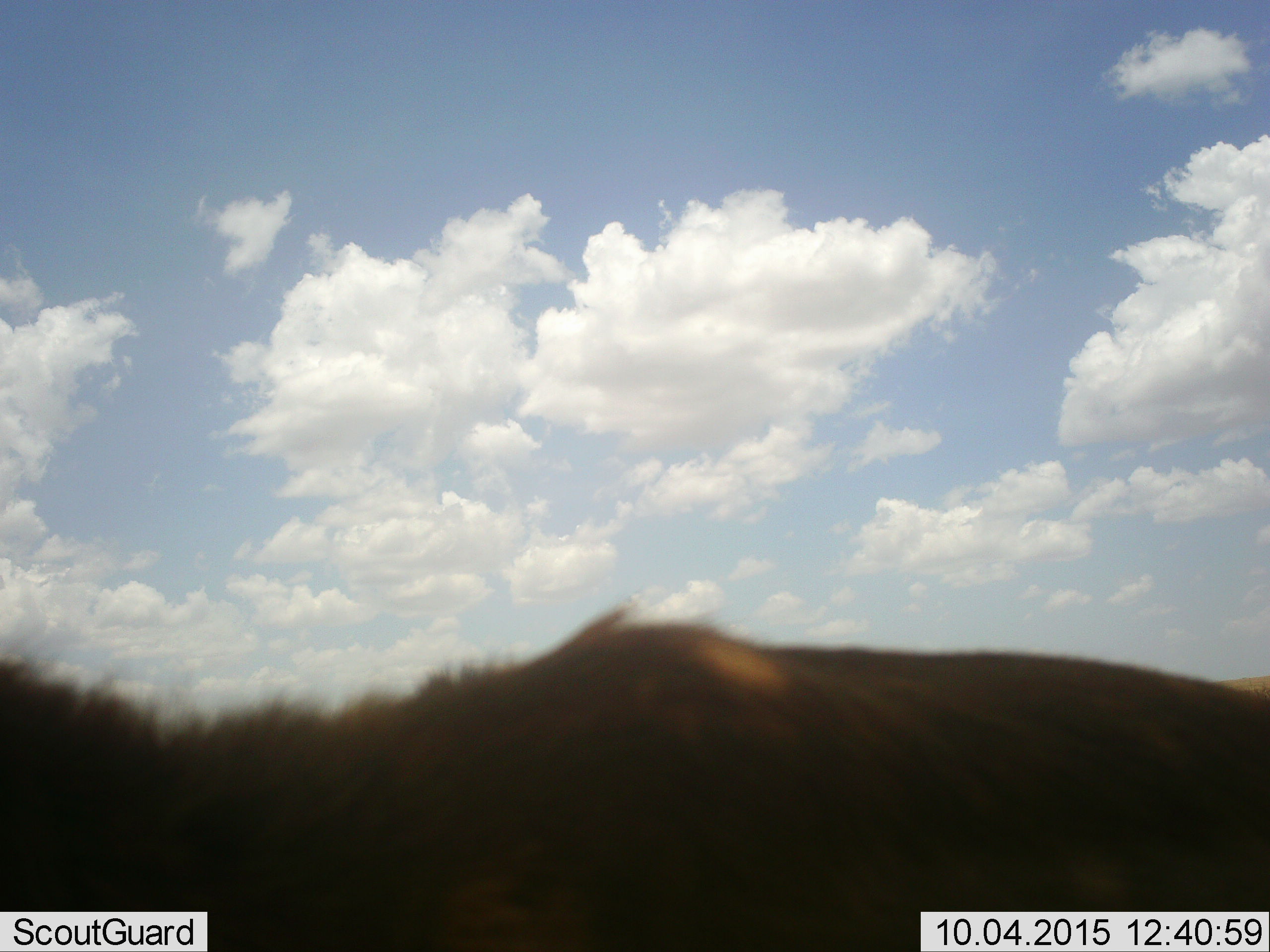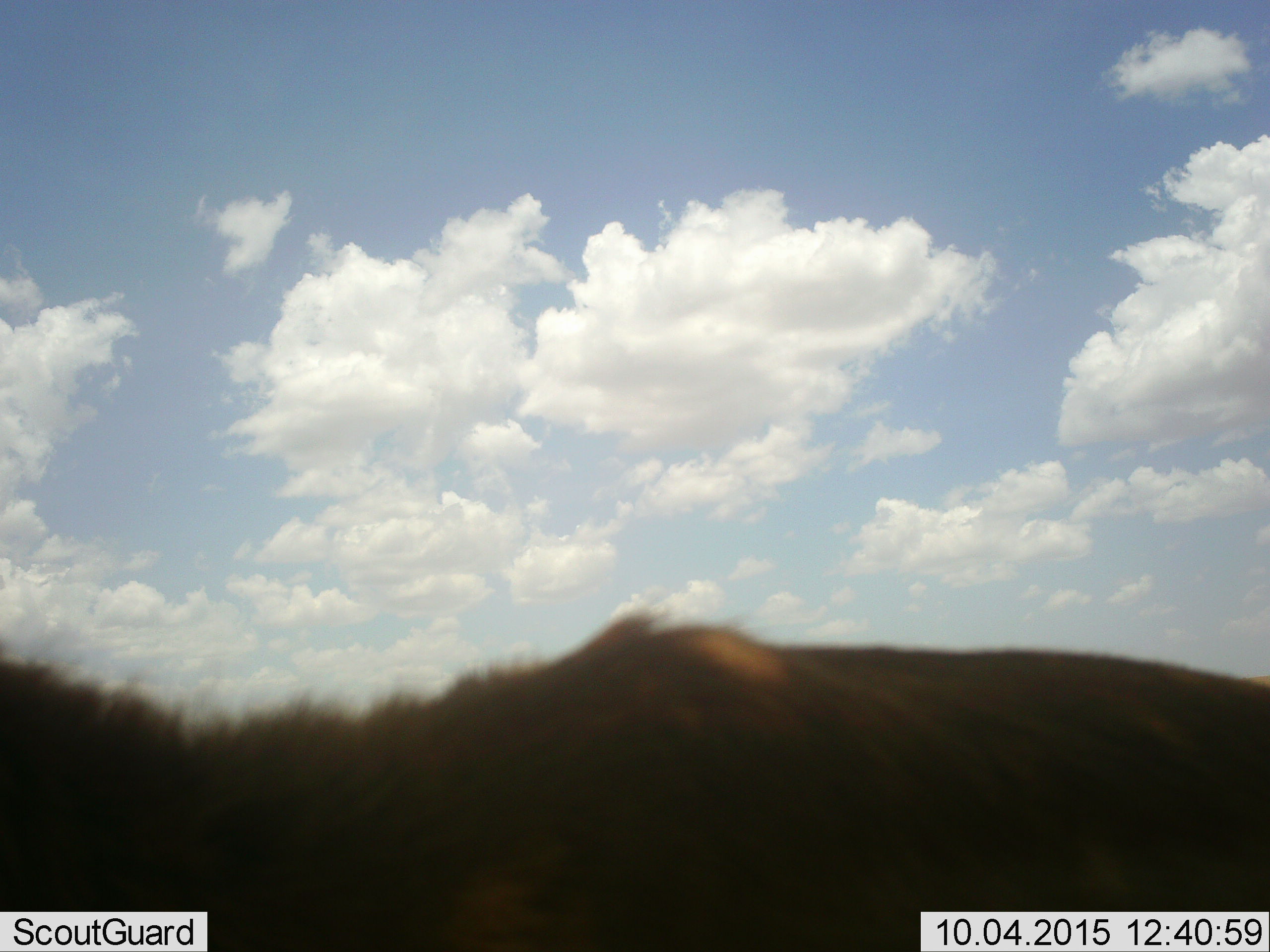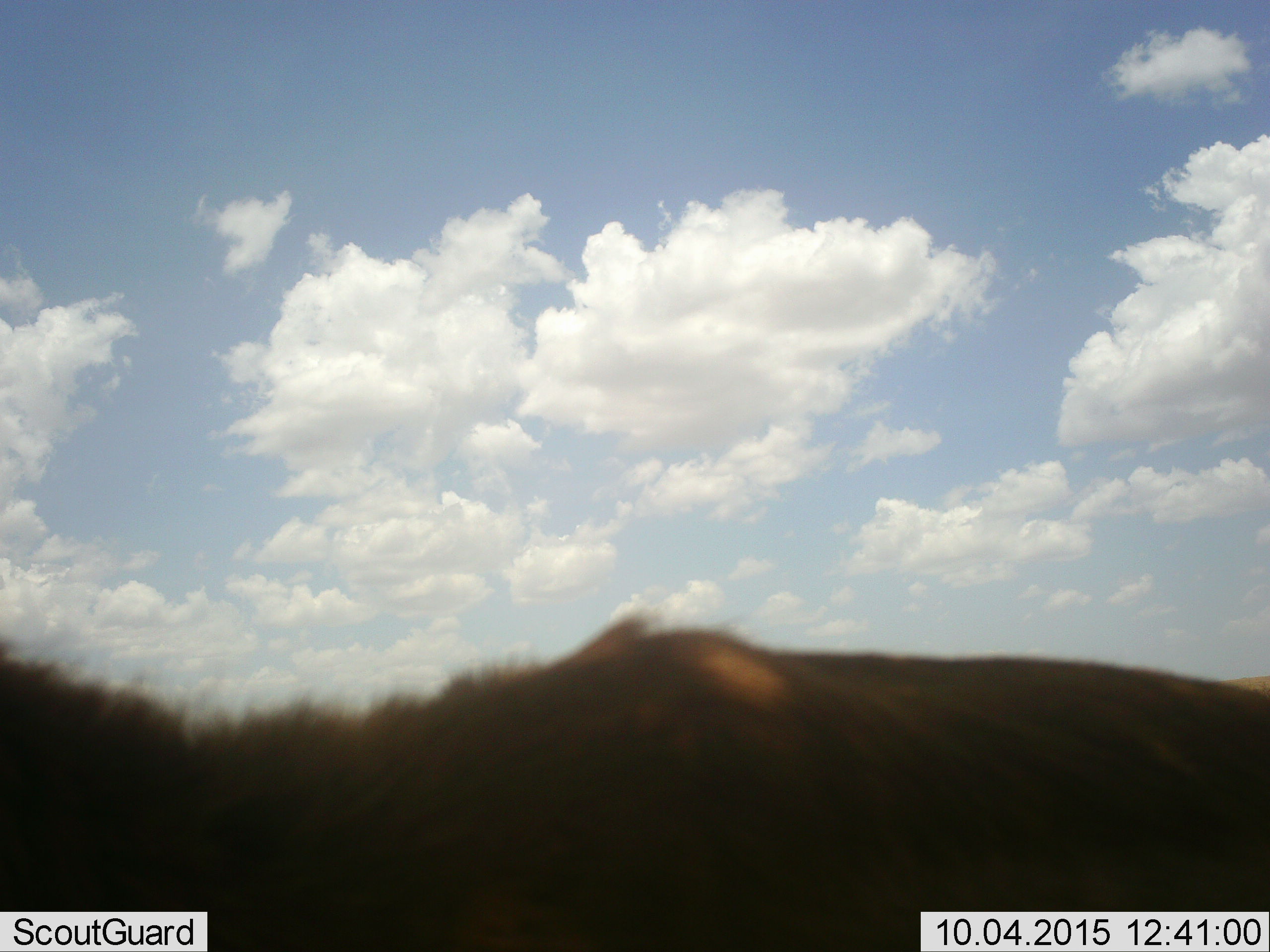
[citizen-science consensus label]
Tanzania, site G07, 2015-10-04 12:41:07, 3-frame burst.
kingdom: Animalia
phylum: Chordata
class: Mammalia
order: Artiodactyla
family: Bovidae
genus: Connochaetes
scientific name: Connochaetes taurinus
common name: blue wildebeest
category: wildebeest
Wildebeest (blue wildebeest) (Connochaetes taurinus), count 1. Behavior (volunteer vote fractions): standing 67%, resting 0%, moving 33%, interacting 0%. Young present (vote fraction): 0%. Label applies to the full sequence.